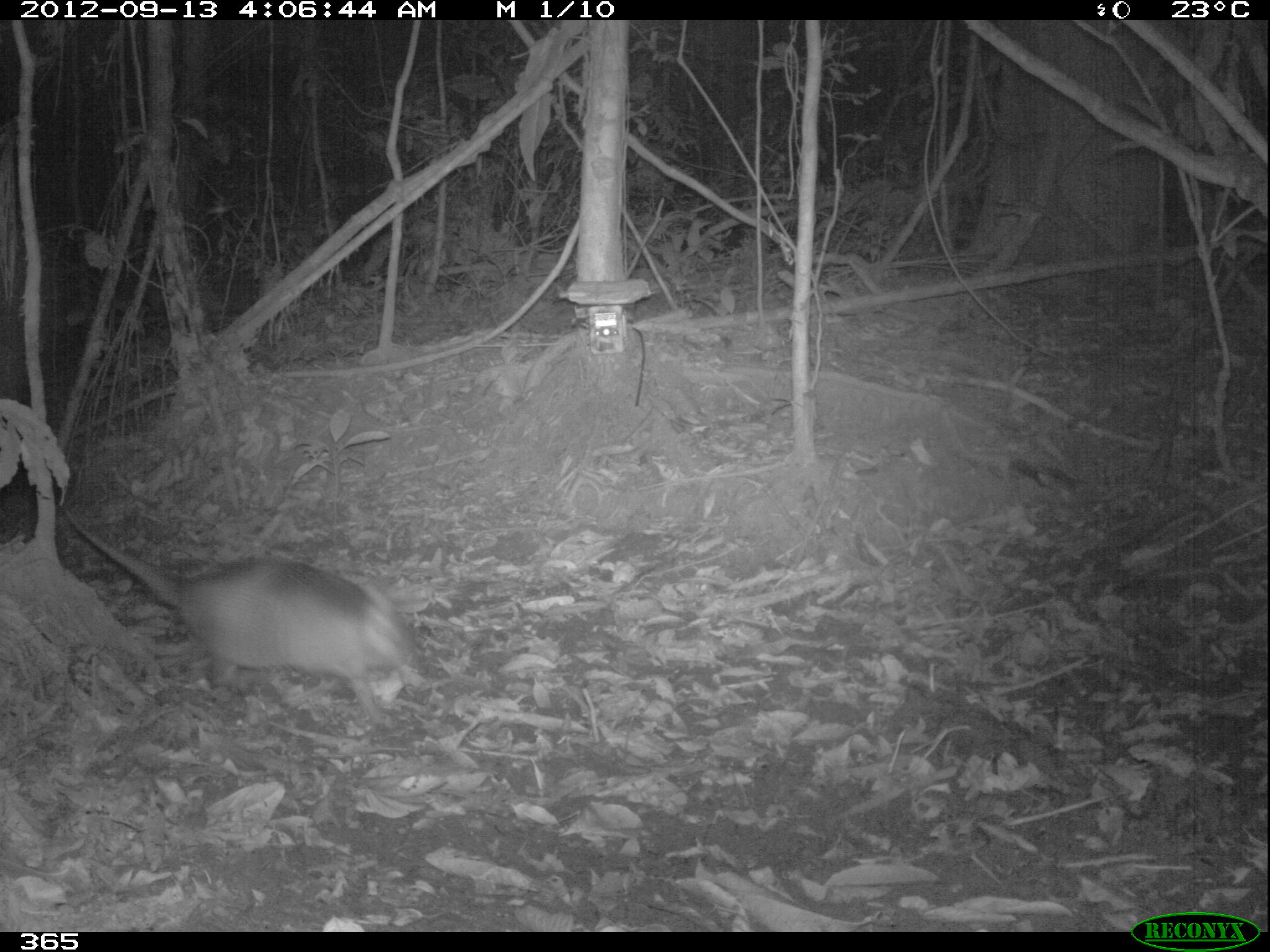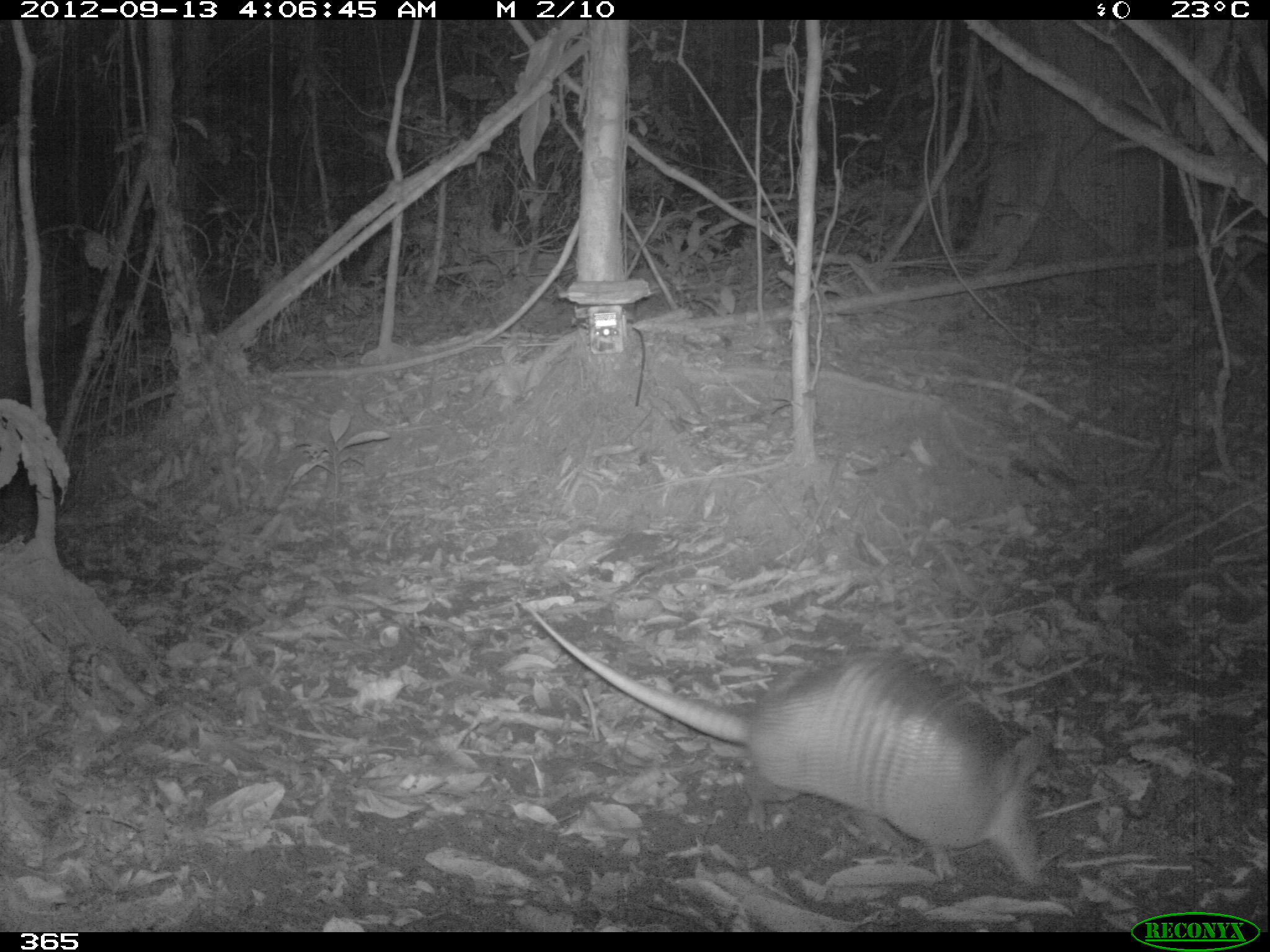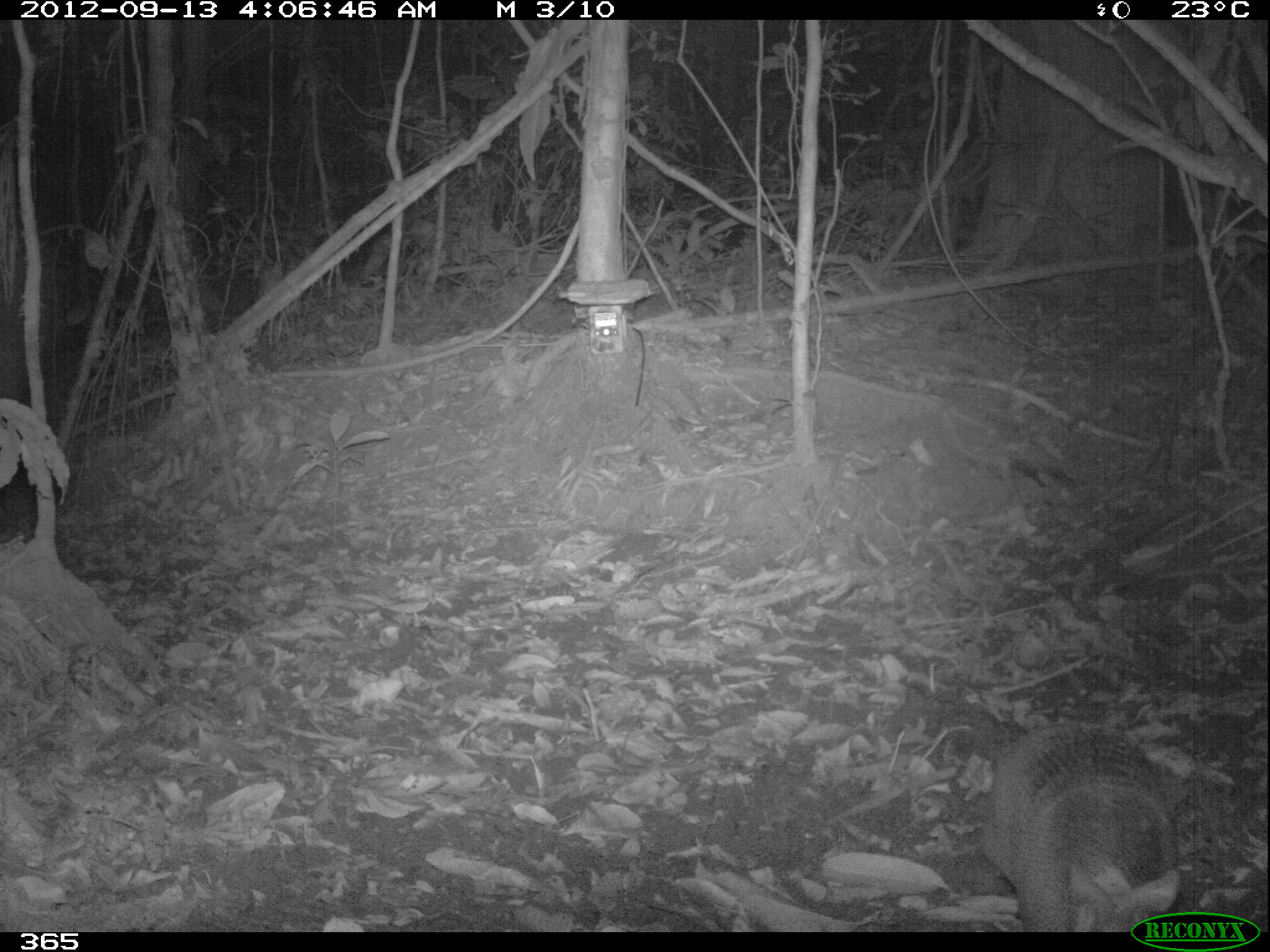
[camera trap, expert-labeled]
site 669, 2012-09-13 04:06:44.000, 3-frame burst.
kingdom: Animalia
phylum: Chordata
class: Mammalia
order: Cingulata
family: Dasypodidae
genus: Dasypus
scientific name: Dasypus novemcinctus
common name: nine-banded armadillo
Dasypus novemcinctus (nine-banded armadillo).